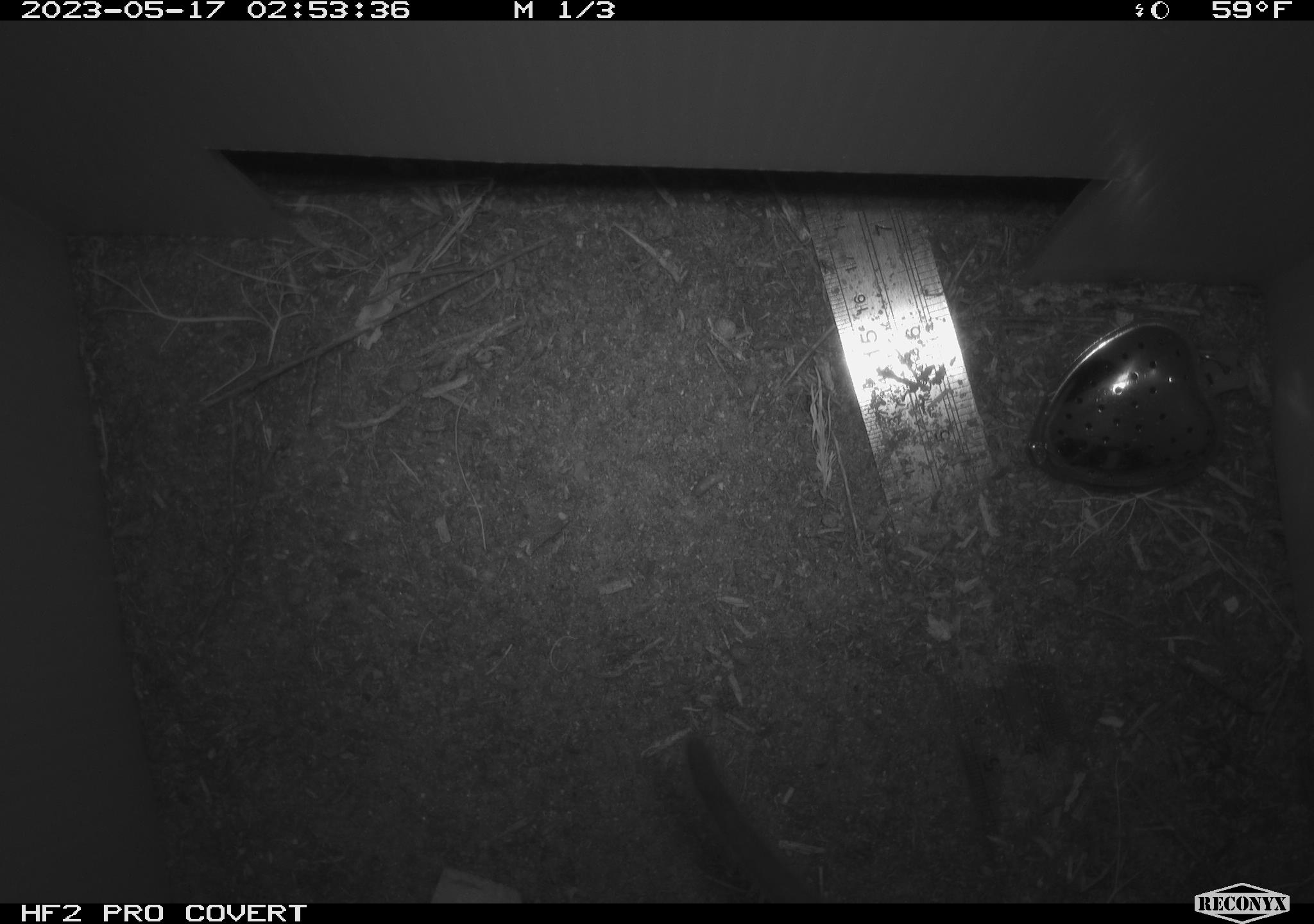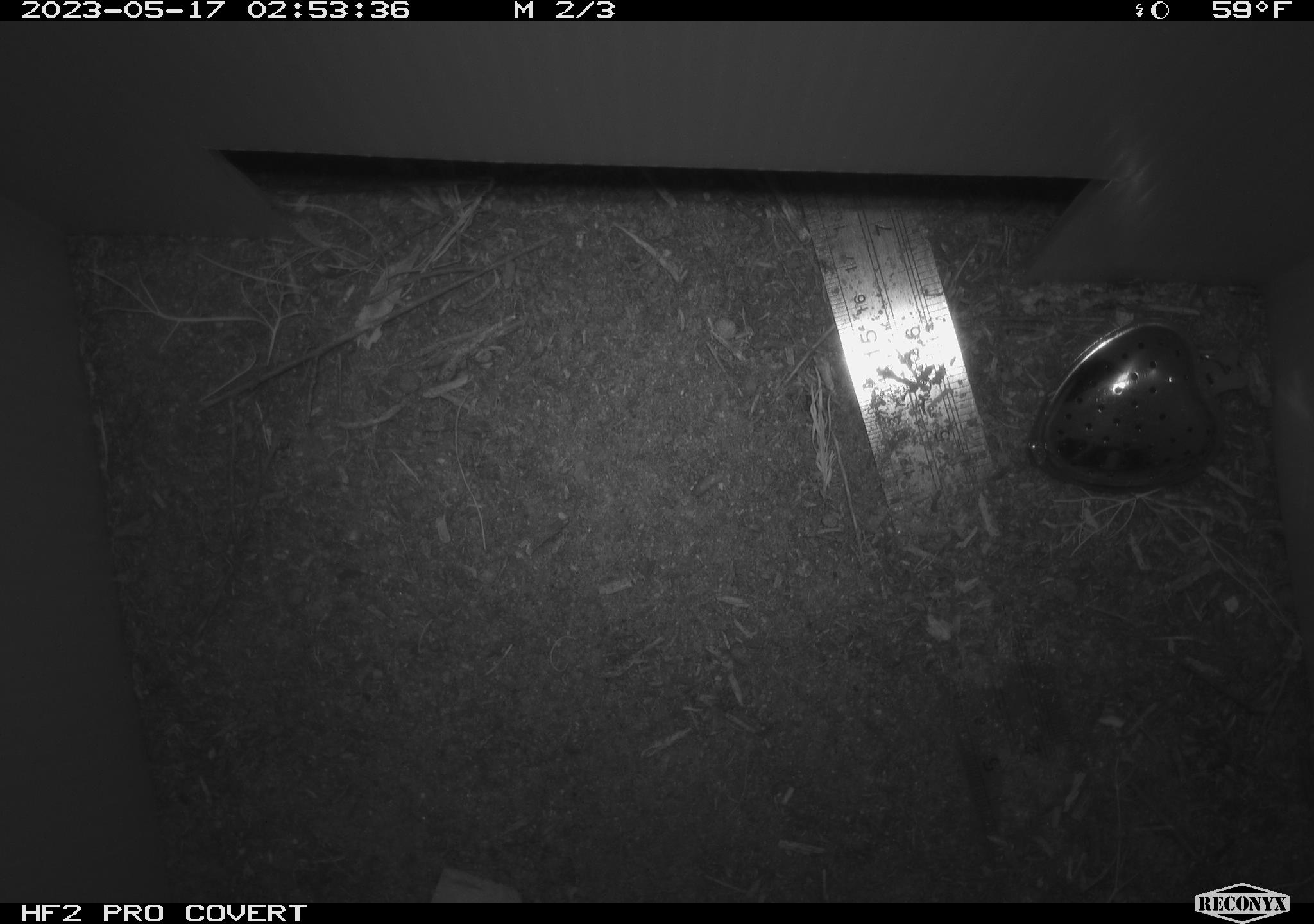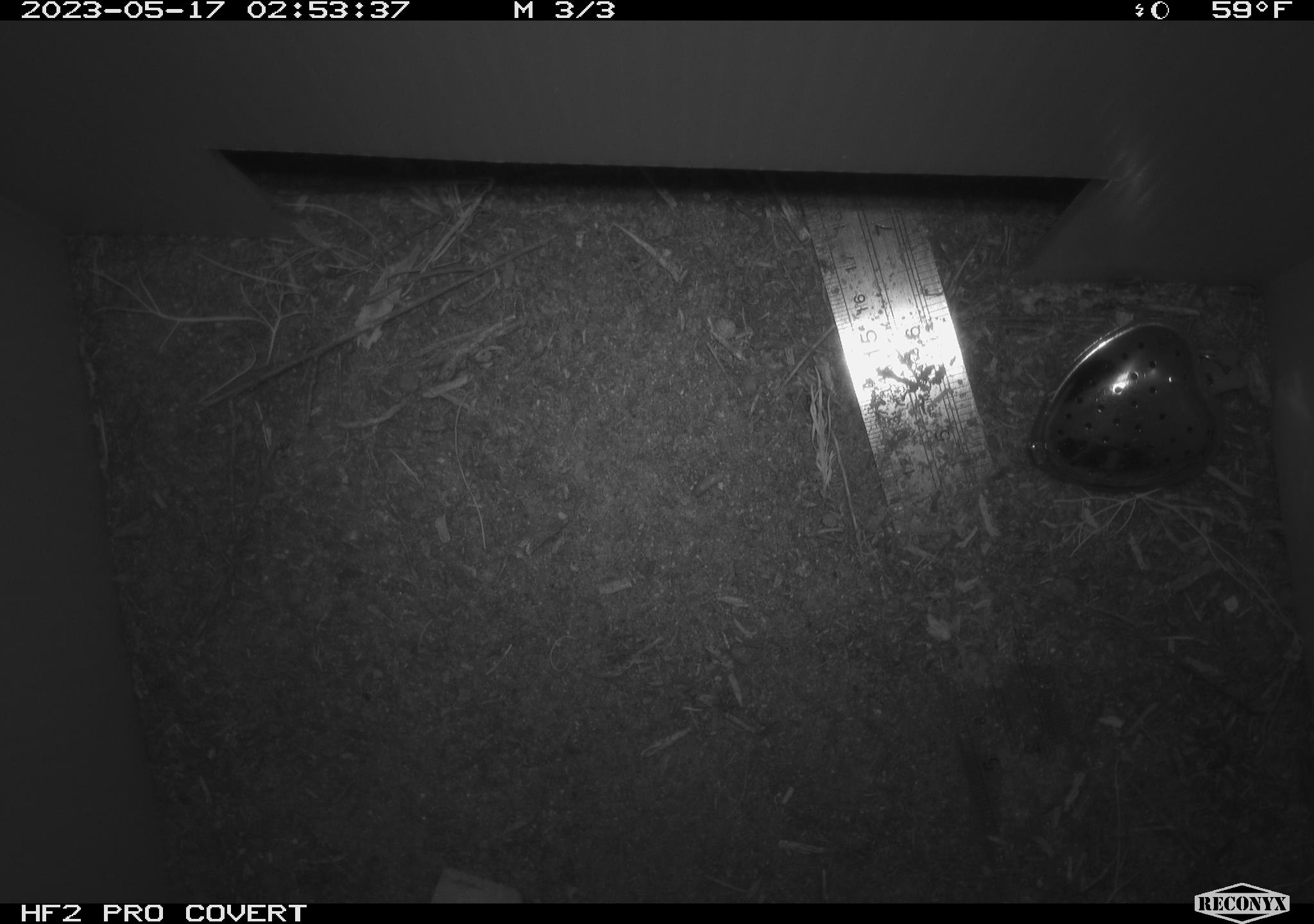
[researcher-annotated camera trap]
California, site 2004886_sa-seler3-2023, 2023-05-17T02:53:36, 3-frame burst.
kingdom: Animalia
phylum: Chordata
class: Mammalia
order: Rodentia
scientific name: Rodentia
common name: woodrat or rat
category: woodrat or rat species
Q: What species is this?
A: Woodrat or rat species (woodrat or rat) (Rodentia).